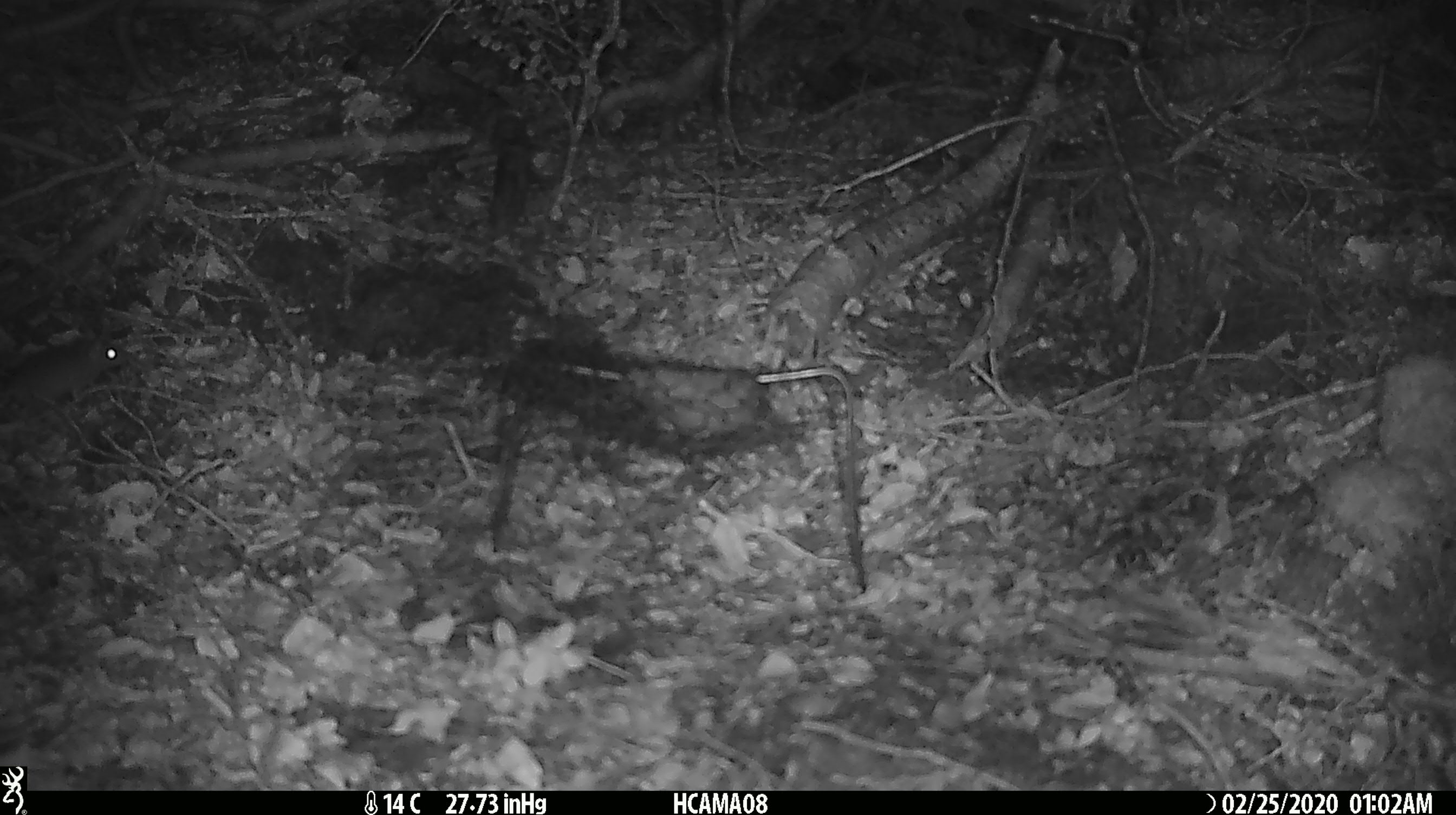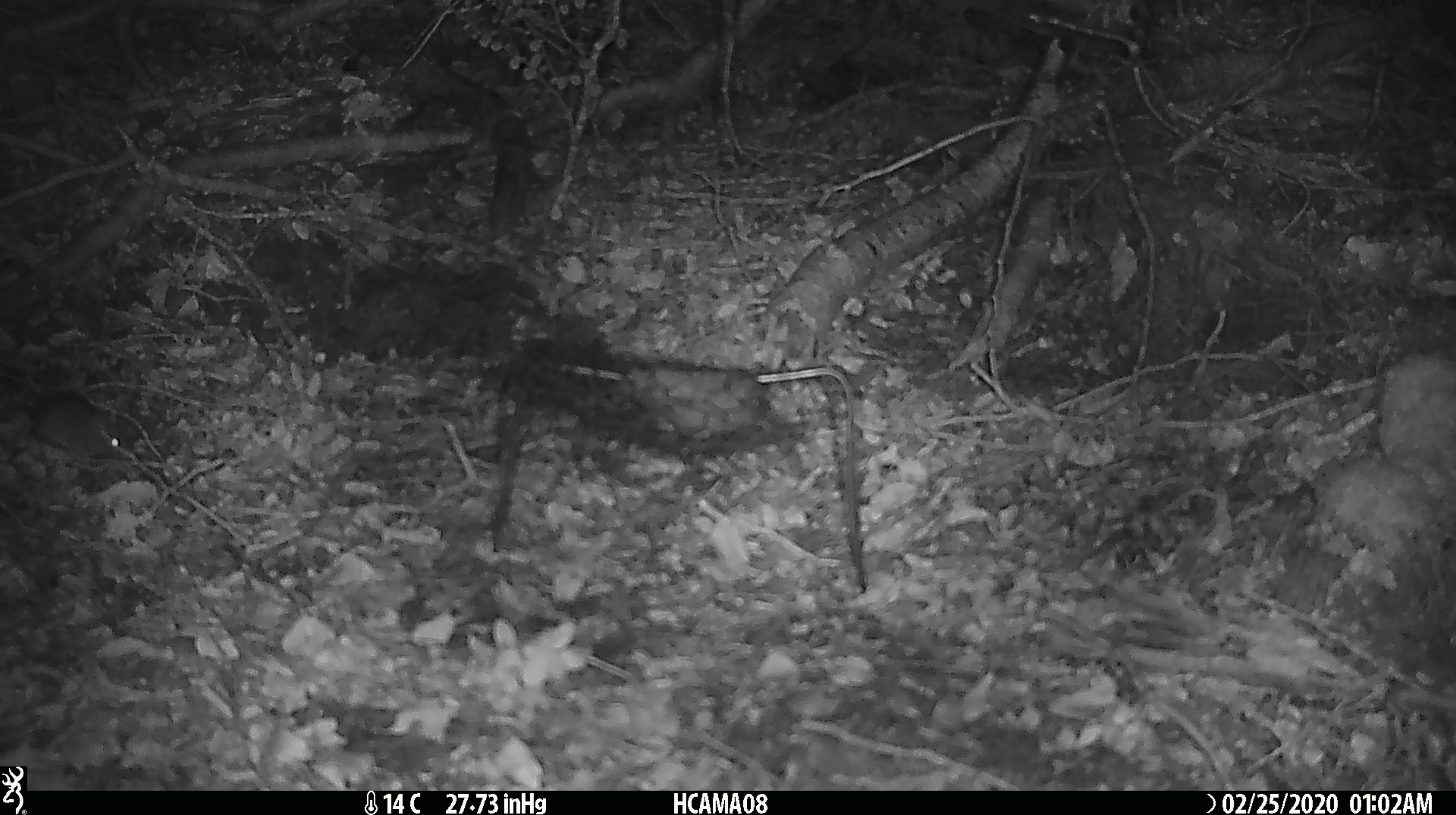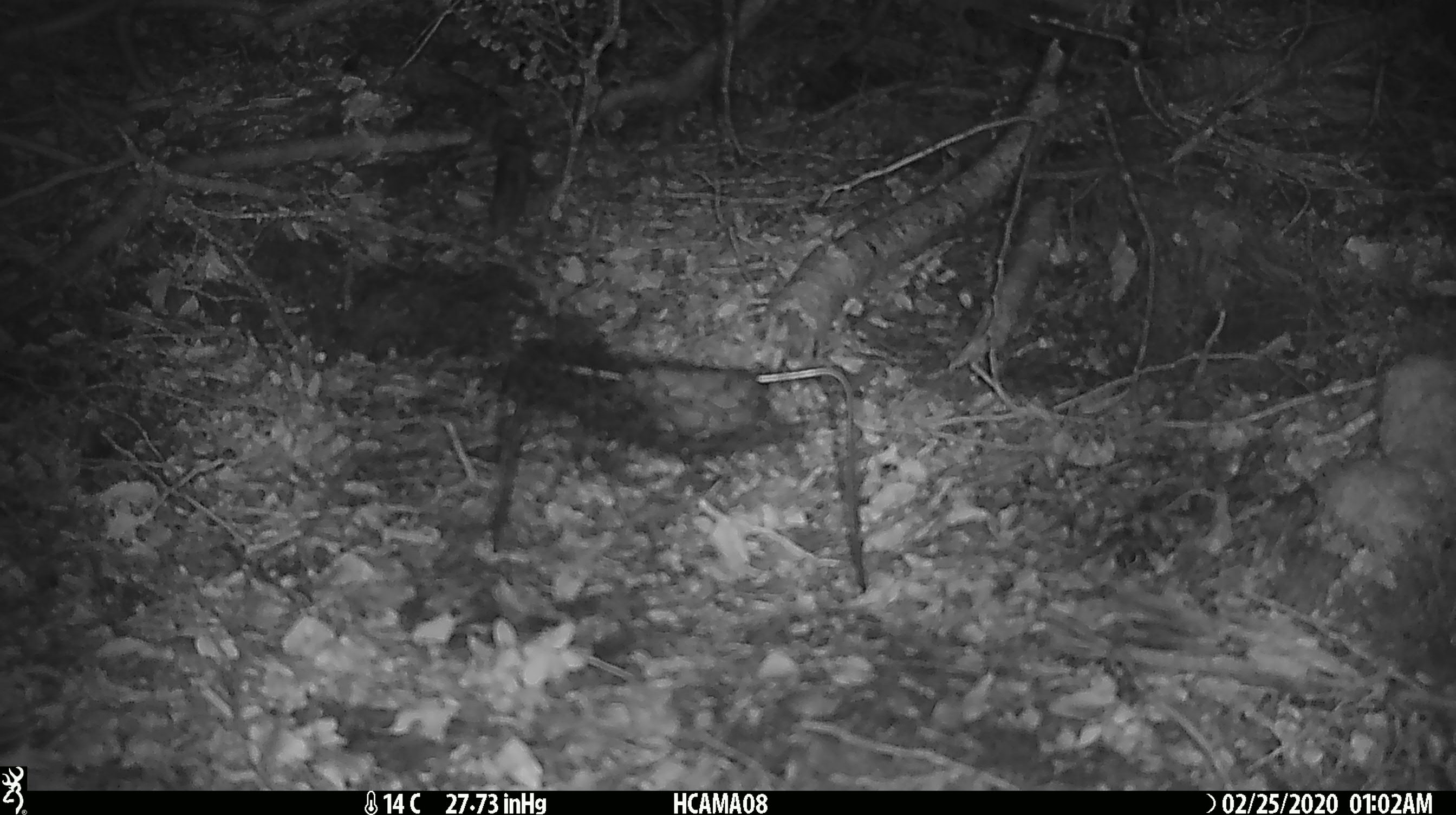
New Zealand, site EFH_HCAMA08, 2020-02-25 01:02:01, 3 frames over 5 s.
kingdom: Animalia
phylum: Chordata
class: Mammalia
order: Rodentia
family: Muridae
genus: Mus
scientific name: Mus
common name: mouse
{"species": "mouse (Mus)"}